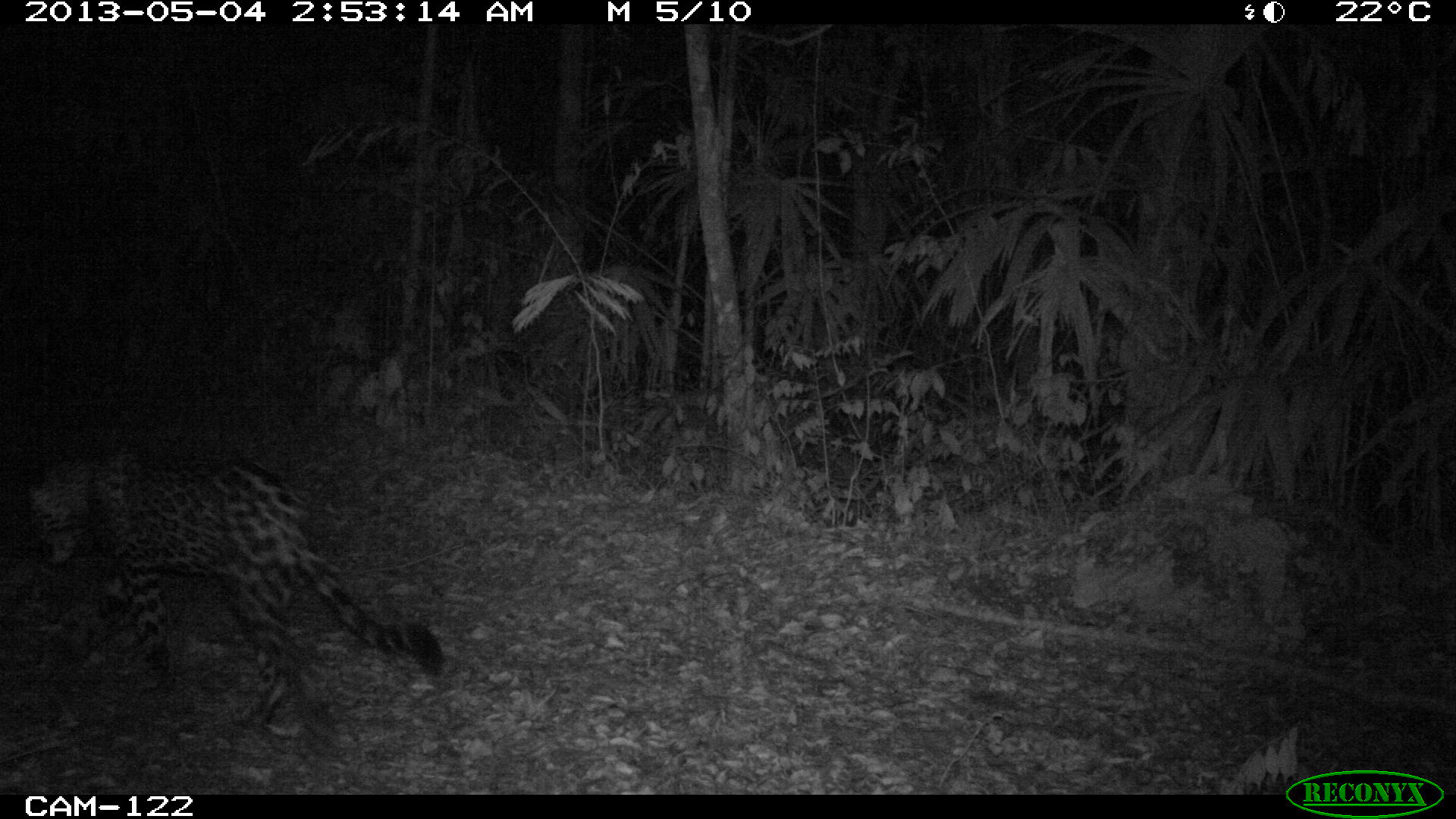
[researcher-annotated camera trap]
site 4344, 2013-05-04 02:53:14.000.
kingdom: Animalia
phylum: Chordata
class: Mammalia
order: Carnivora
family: Felidae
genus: Panthera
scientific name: Panthera onca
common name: jaguar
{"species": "Panthera onca (jaguar)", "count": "1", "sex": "male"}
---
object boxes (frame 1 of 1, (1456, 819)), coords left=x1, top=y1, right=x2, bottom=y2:
panthera onca: left=26, top=441, right=445, bottom=757